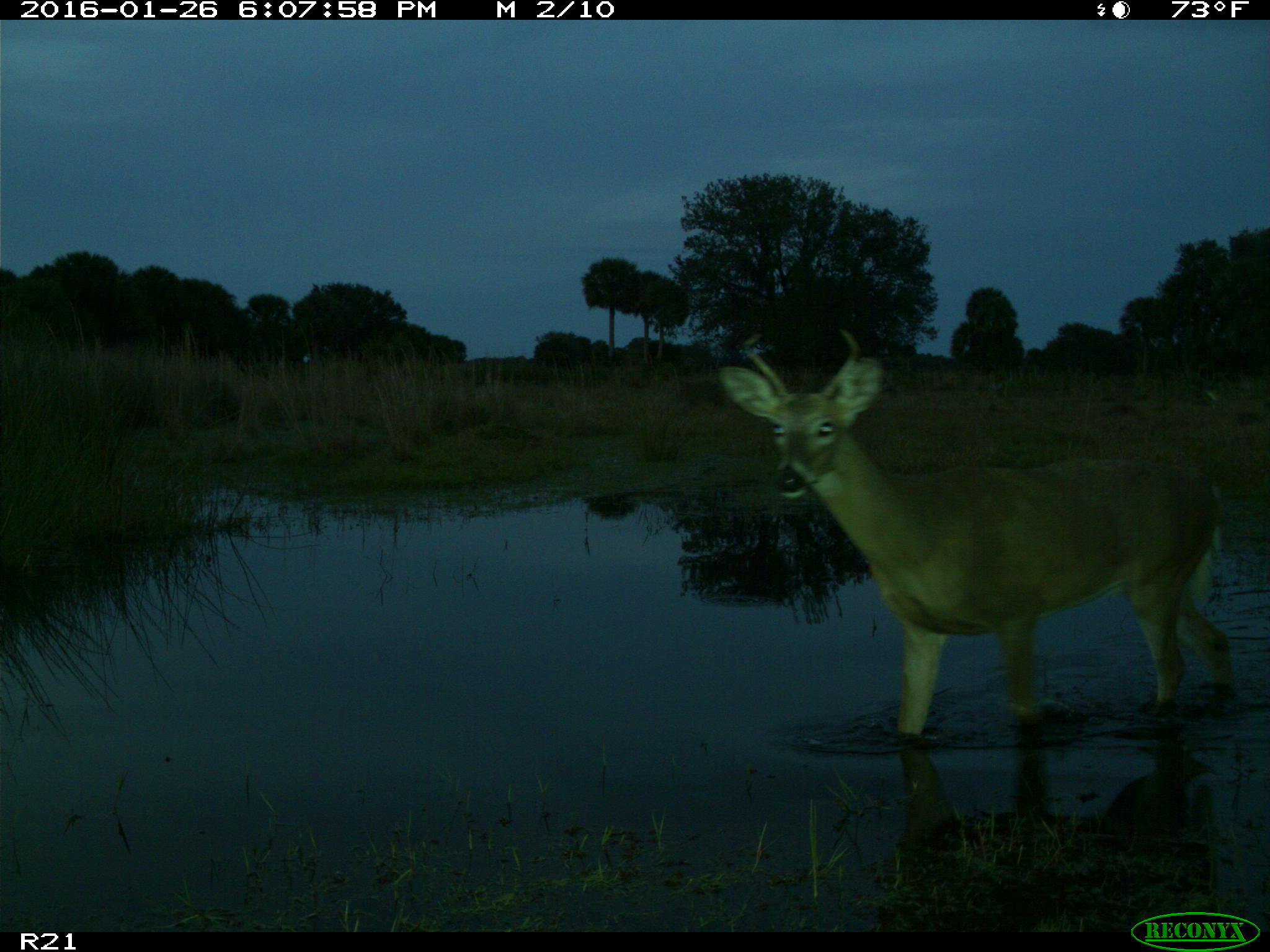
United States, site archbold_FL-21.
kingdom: Animalia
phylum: Chordata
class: Mammalia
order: Artiodactyla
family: Cervidae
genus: Odocoileus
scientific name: Odocoileus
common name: deer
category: unidentified deer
Unidentified deer (deer) (Odocoileus).